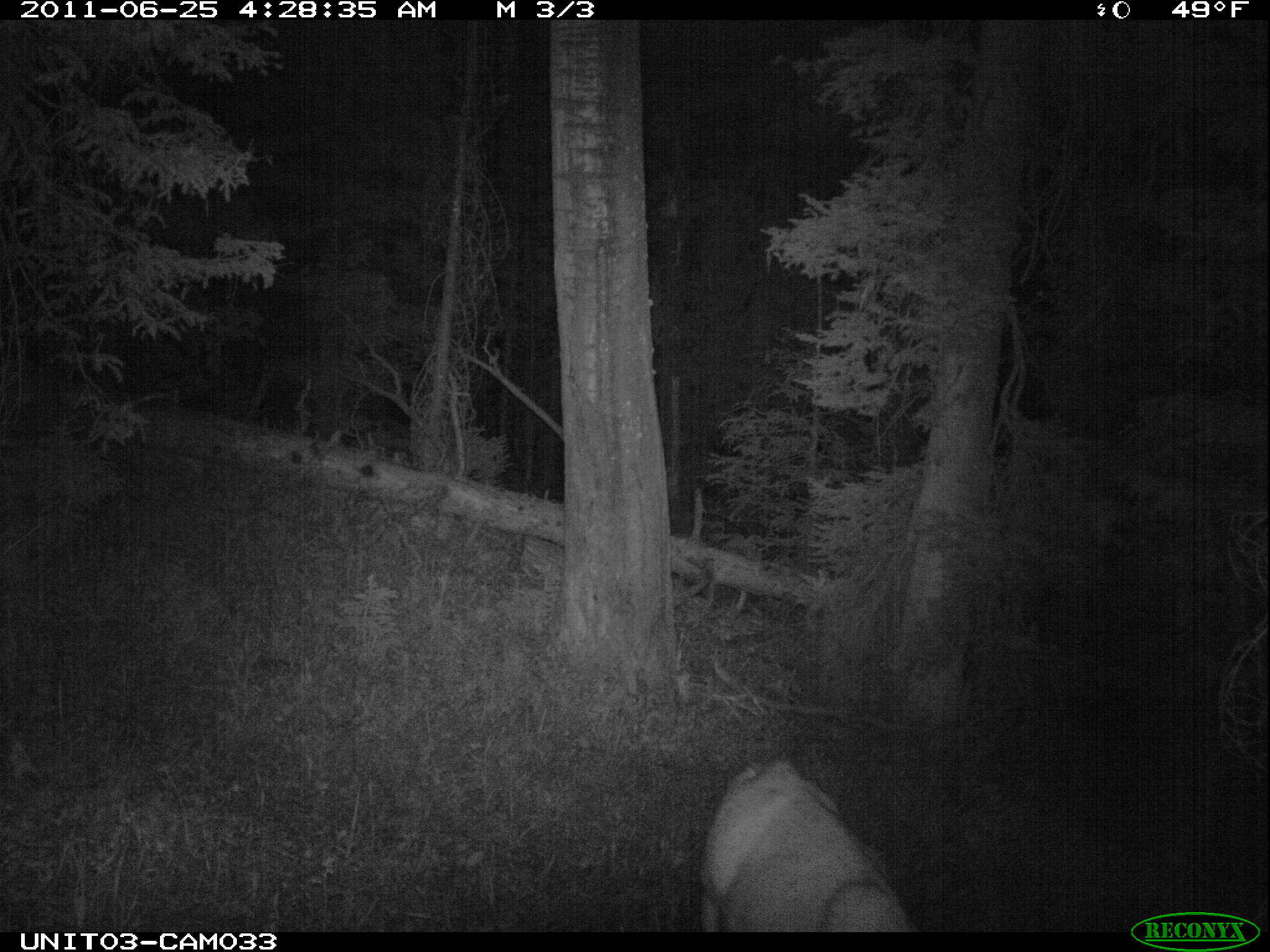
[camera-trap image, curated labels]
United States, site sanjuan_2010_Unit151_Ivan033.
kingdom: Animalia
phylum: Chordata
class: Mammalia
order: Artiodactyla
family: Cervidae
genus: Odocoileus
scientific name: Odocoileus hemionus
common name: mule deer